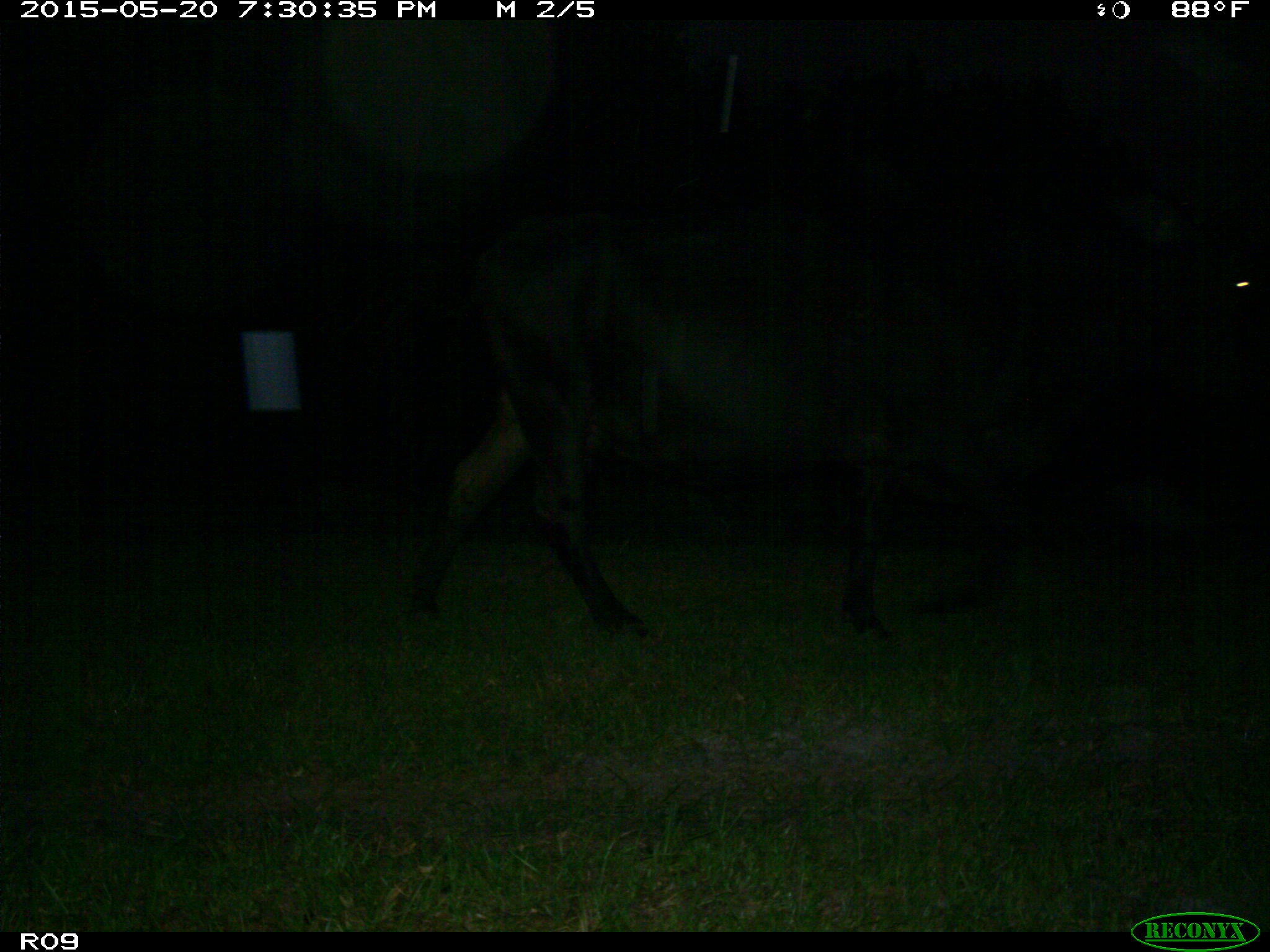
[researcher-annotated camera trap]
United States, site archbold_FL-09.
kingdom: Animalia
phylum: Chordata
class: Mammalia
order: Artiodactyla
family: Bovidae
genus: Bos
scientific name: Bos taurus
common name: domestic cow